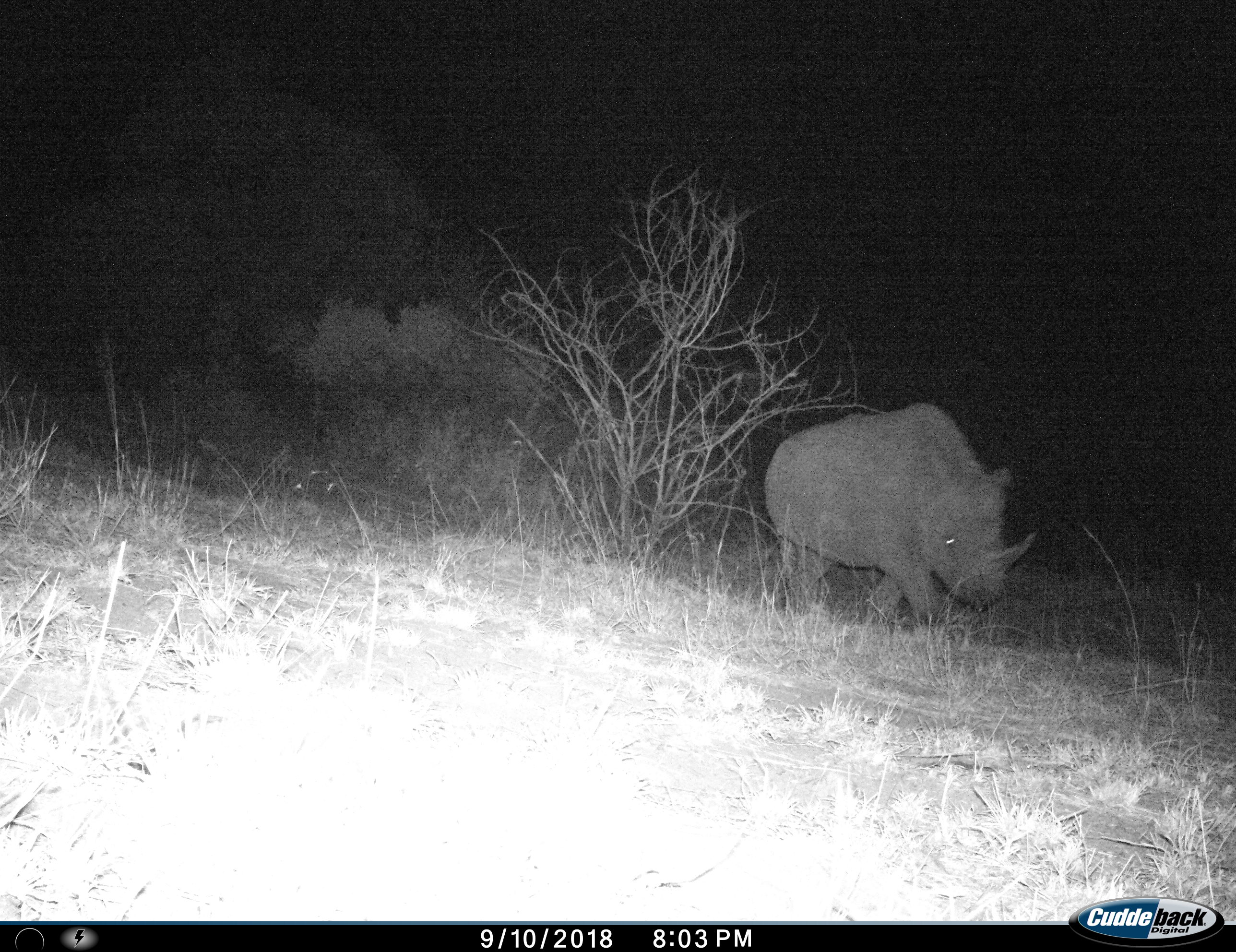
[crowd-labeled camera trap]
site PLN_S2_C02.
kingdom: Animalia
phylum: Chordata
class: Mammalia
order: Perissodactyla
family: Rhinocerotidae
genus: Ceratotherium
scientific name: Ceratotherium simum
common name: white rhinoceros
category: rhinoceroswhite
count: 1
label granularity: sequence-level